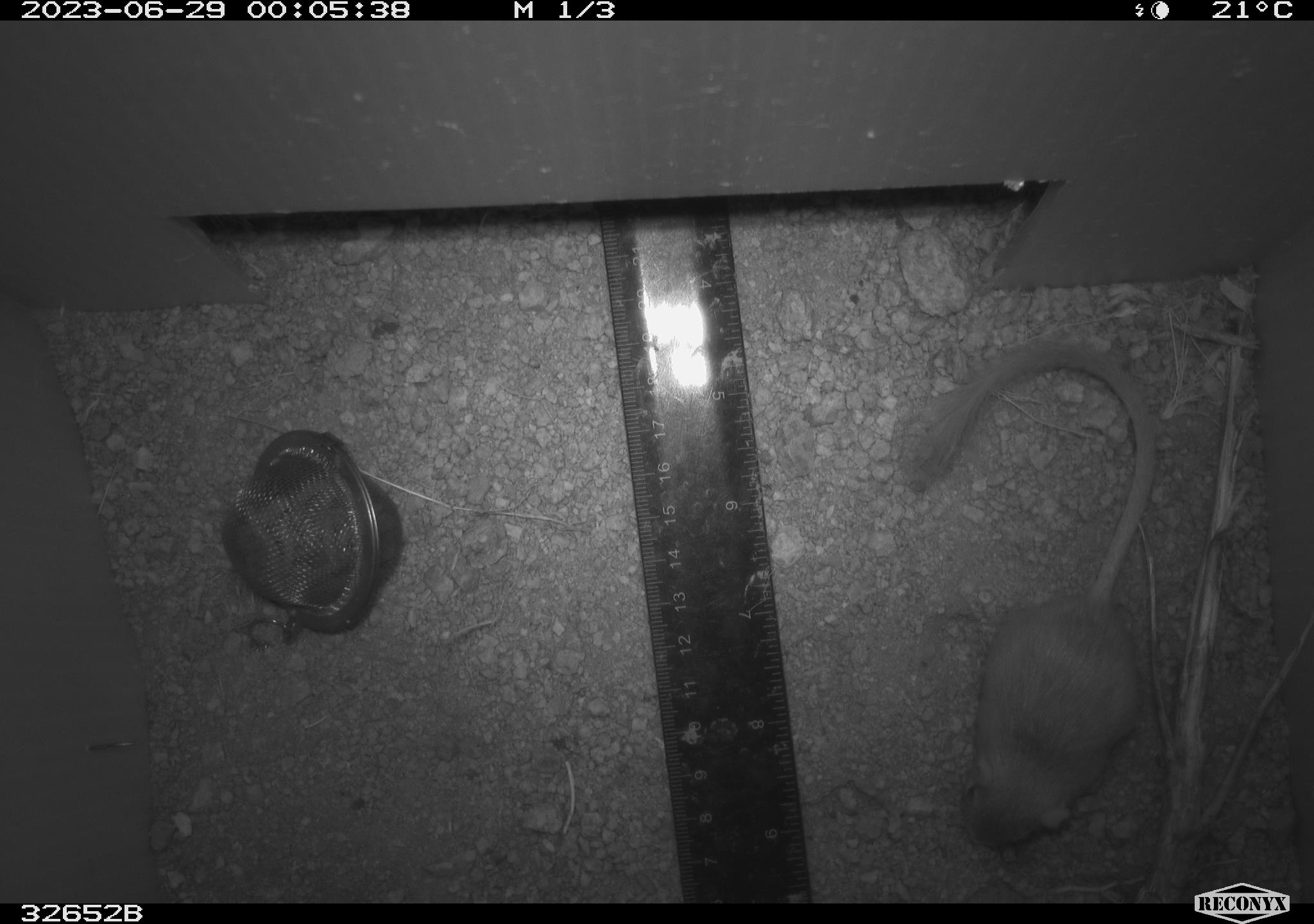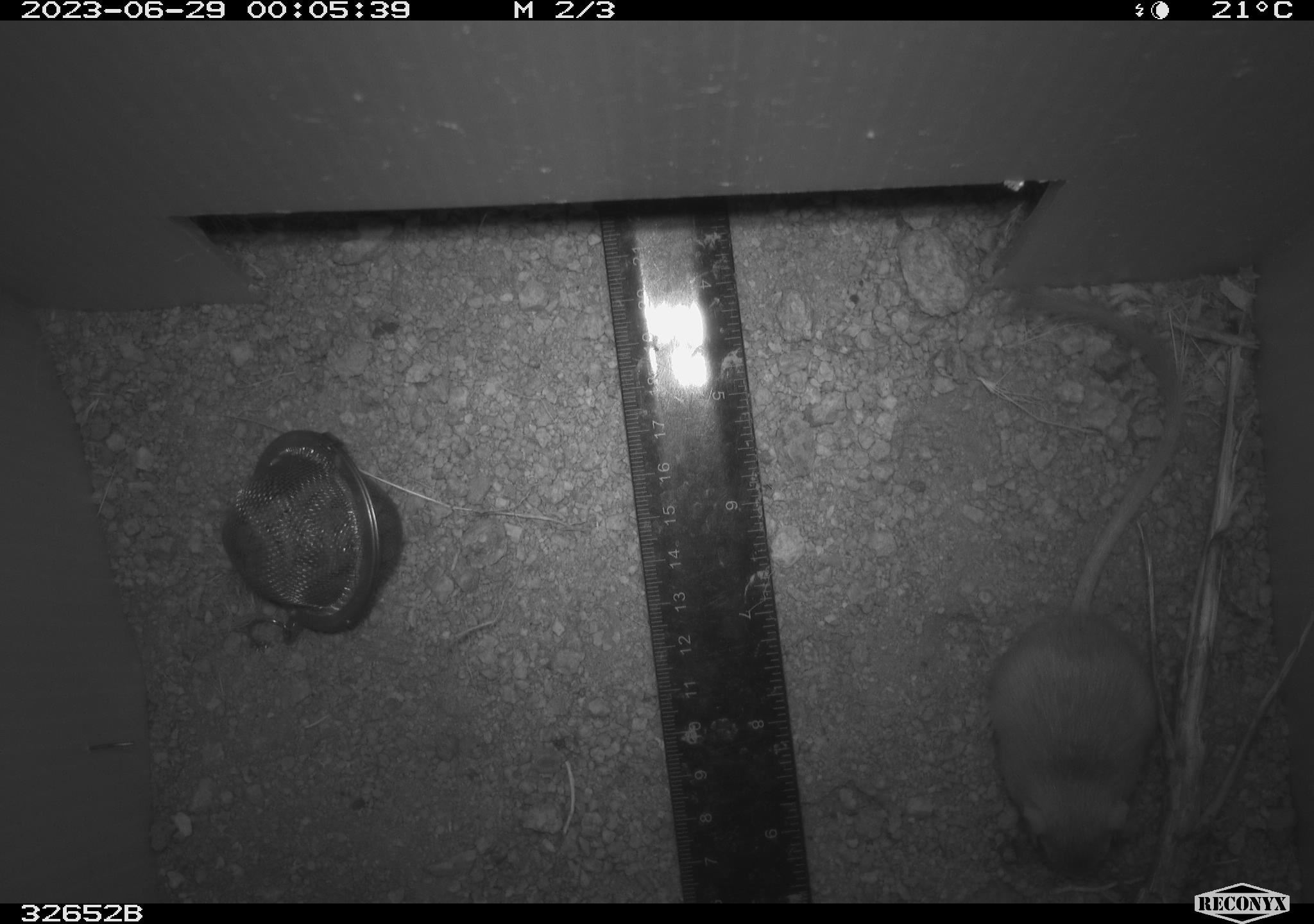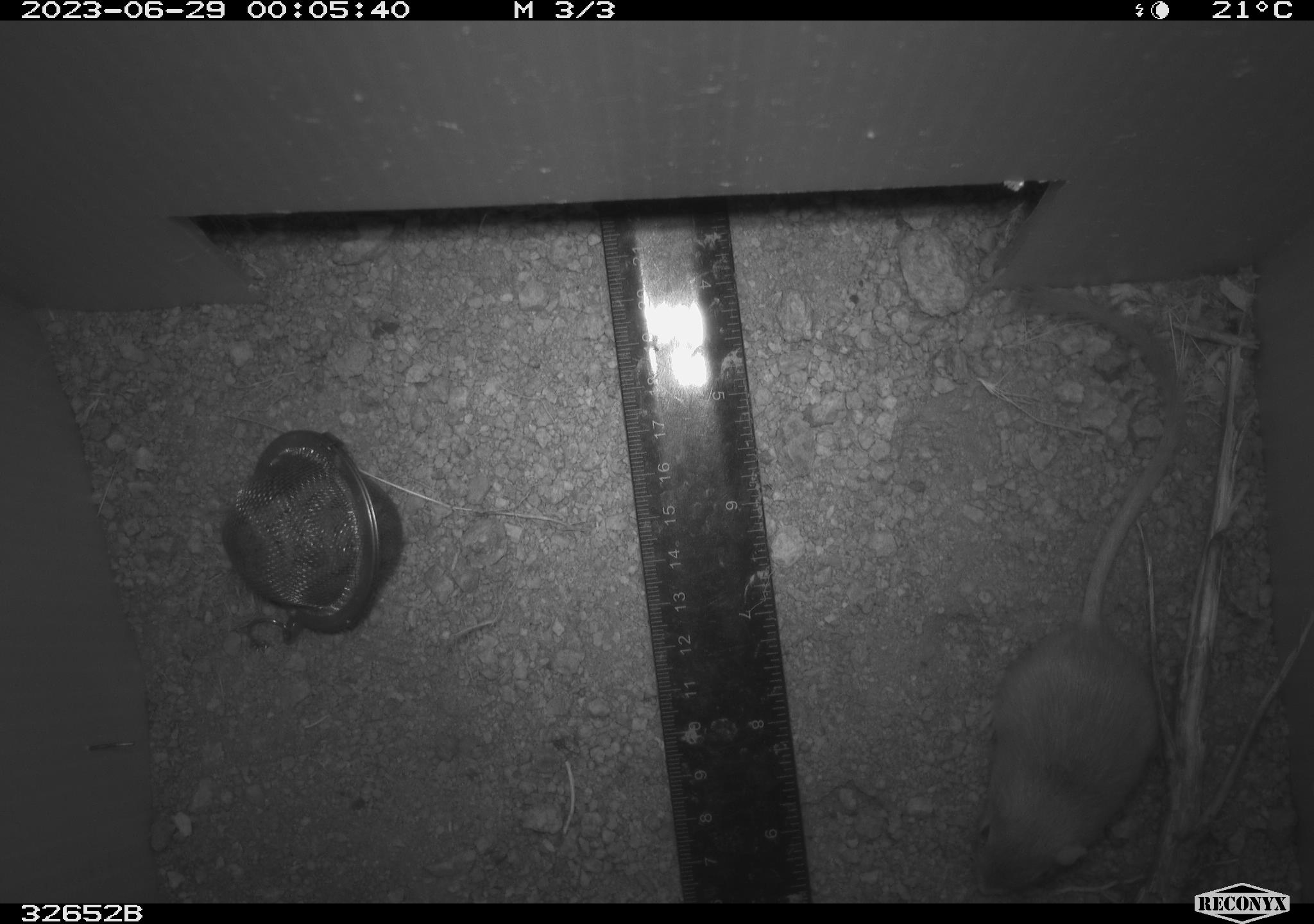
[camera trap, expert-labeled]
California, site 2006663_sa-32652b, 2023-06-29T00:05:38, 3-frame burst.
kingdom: Animalia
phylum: Chordata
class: Mammalia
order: Rodentia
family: Heteromyidae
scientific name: Heteromyidae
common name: kangaroo rats and pocket mice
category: heteromyidae family